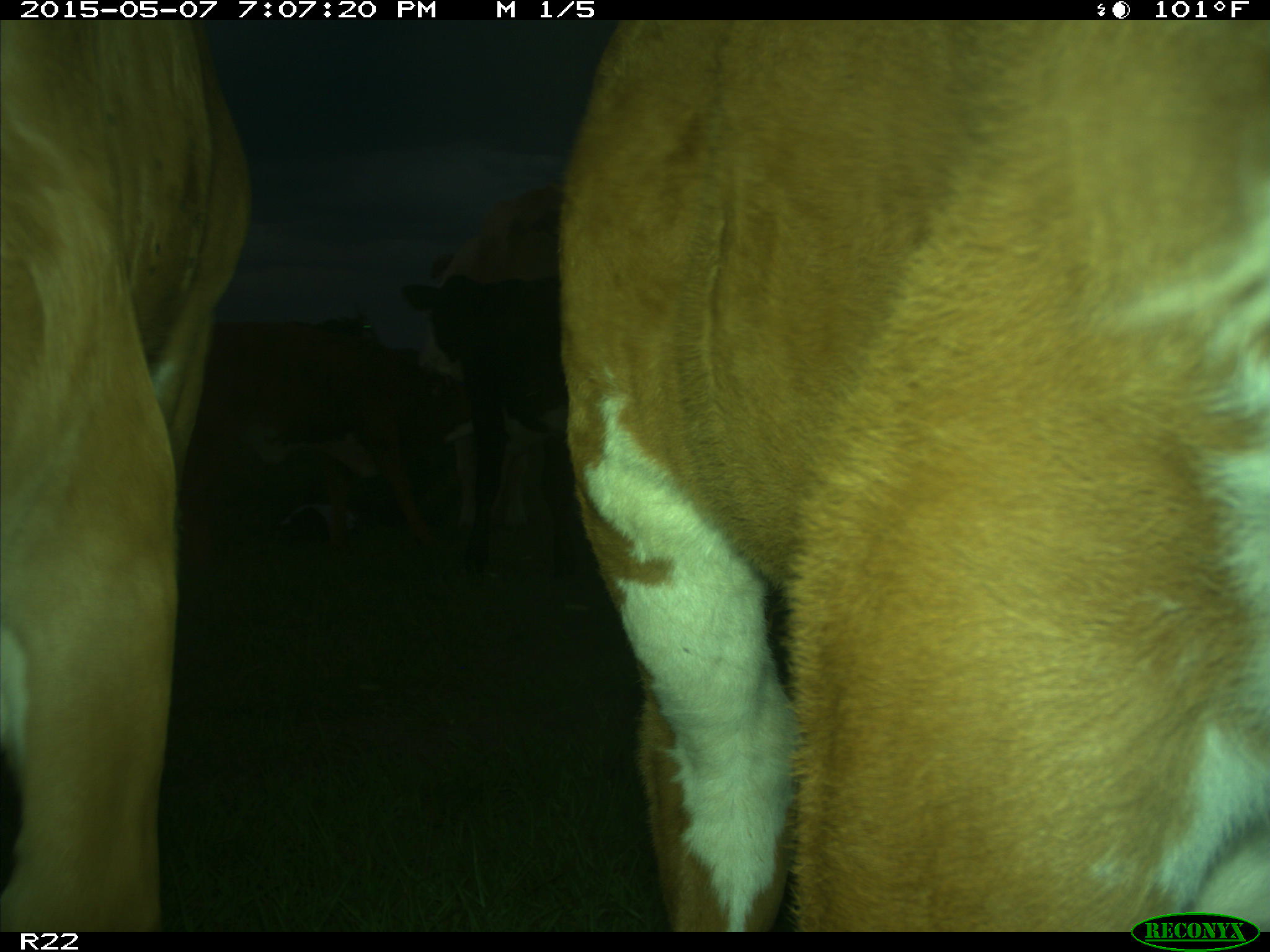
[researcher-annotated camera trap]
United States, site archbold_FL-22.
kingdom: Animalia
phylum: Chordata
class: Mammalia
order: Artiodactyla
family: Bovidae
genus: Bos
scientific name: Bos taurus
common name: domestic cow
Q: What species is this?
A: Bos taurus (domestic cow).